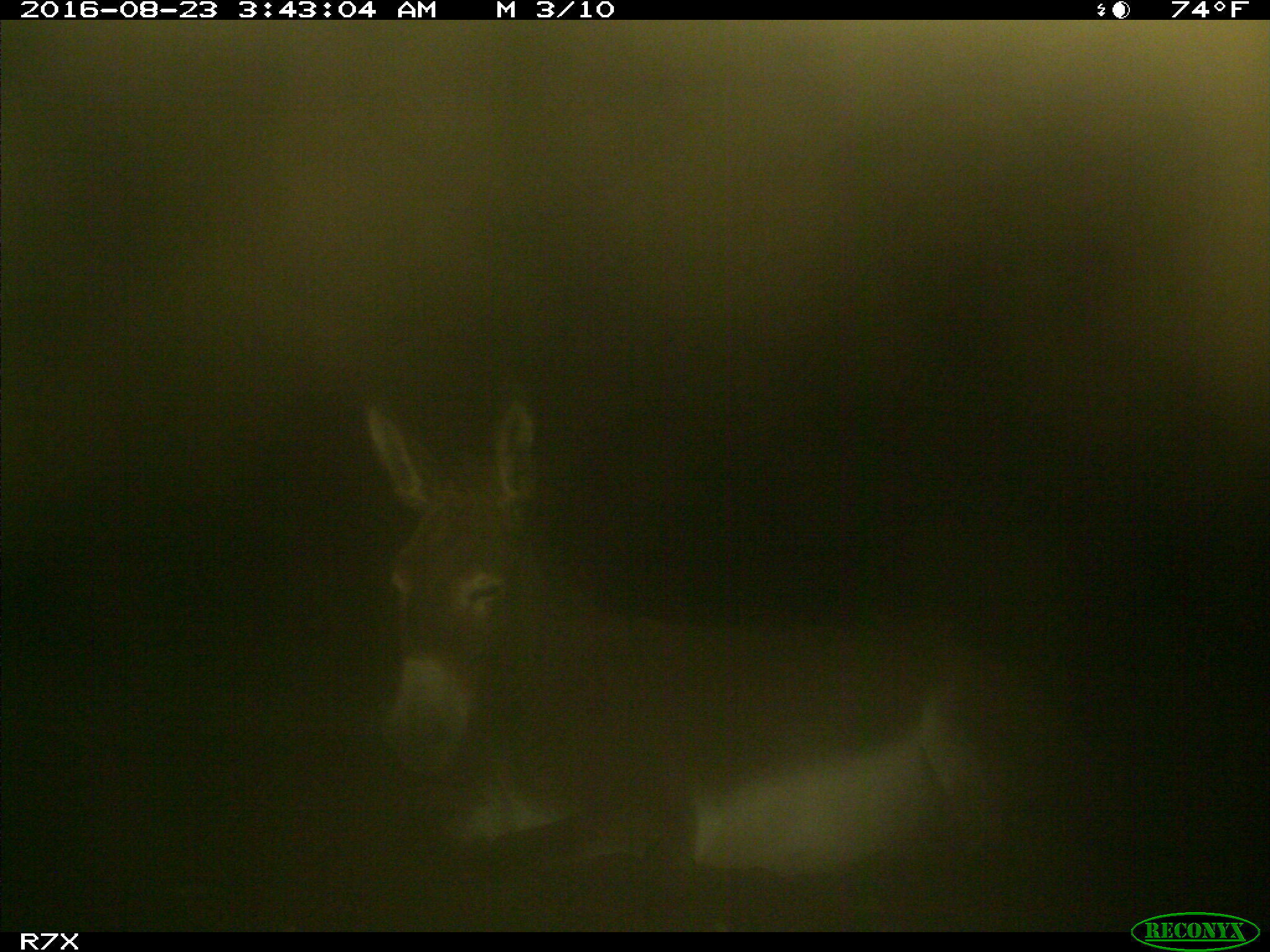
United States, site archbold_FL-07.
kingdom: Animalia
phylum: Chordata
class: Mammalia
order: Perissodactyla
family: Equidae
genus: Equus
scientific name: Equus africanus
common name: african wild ass